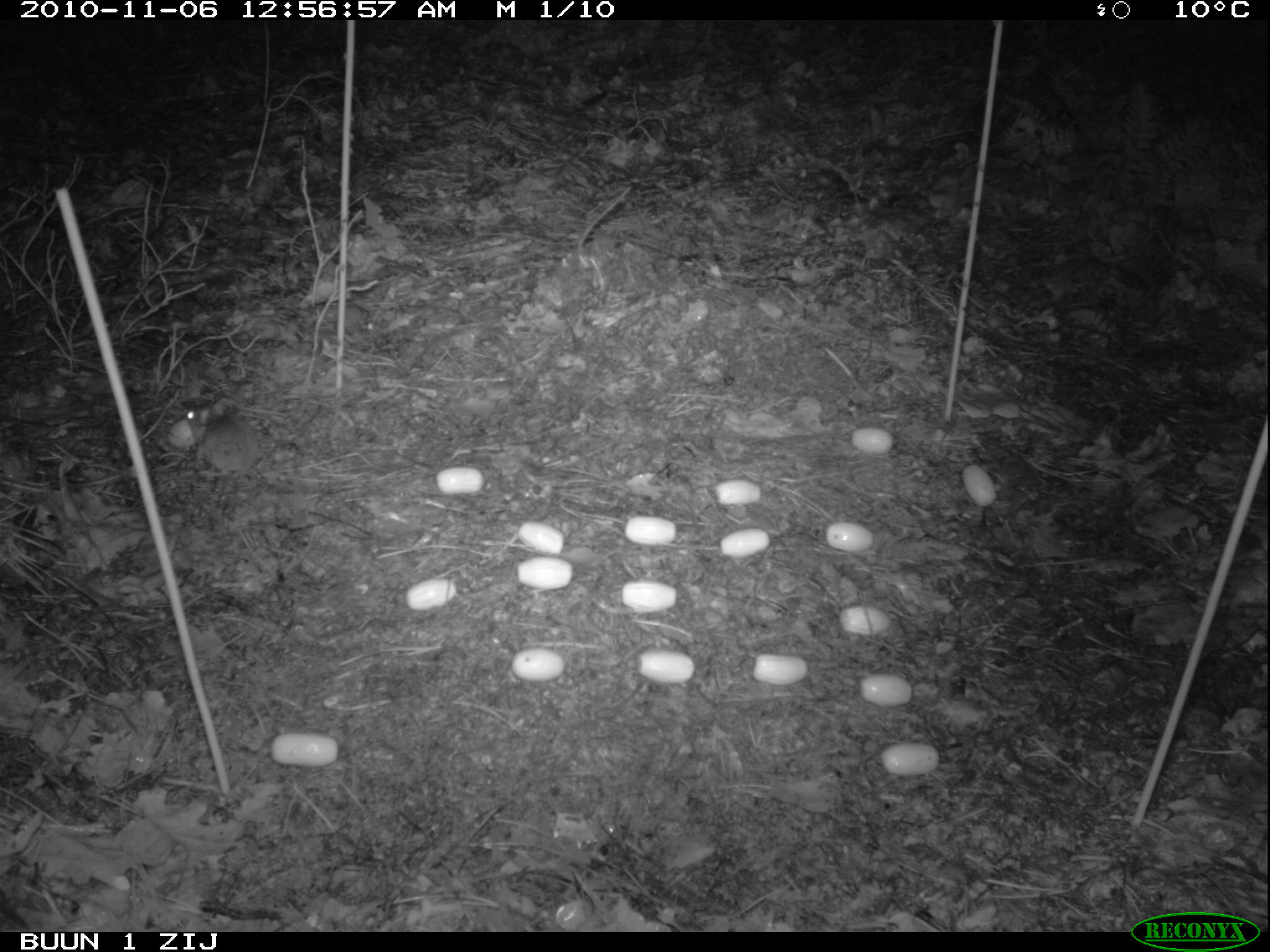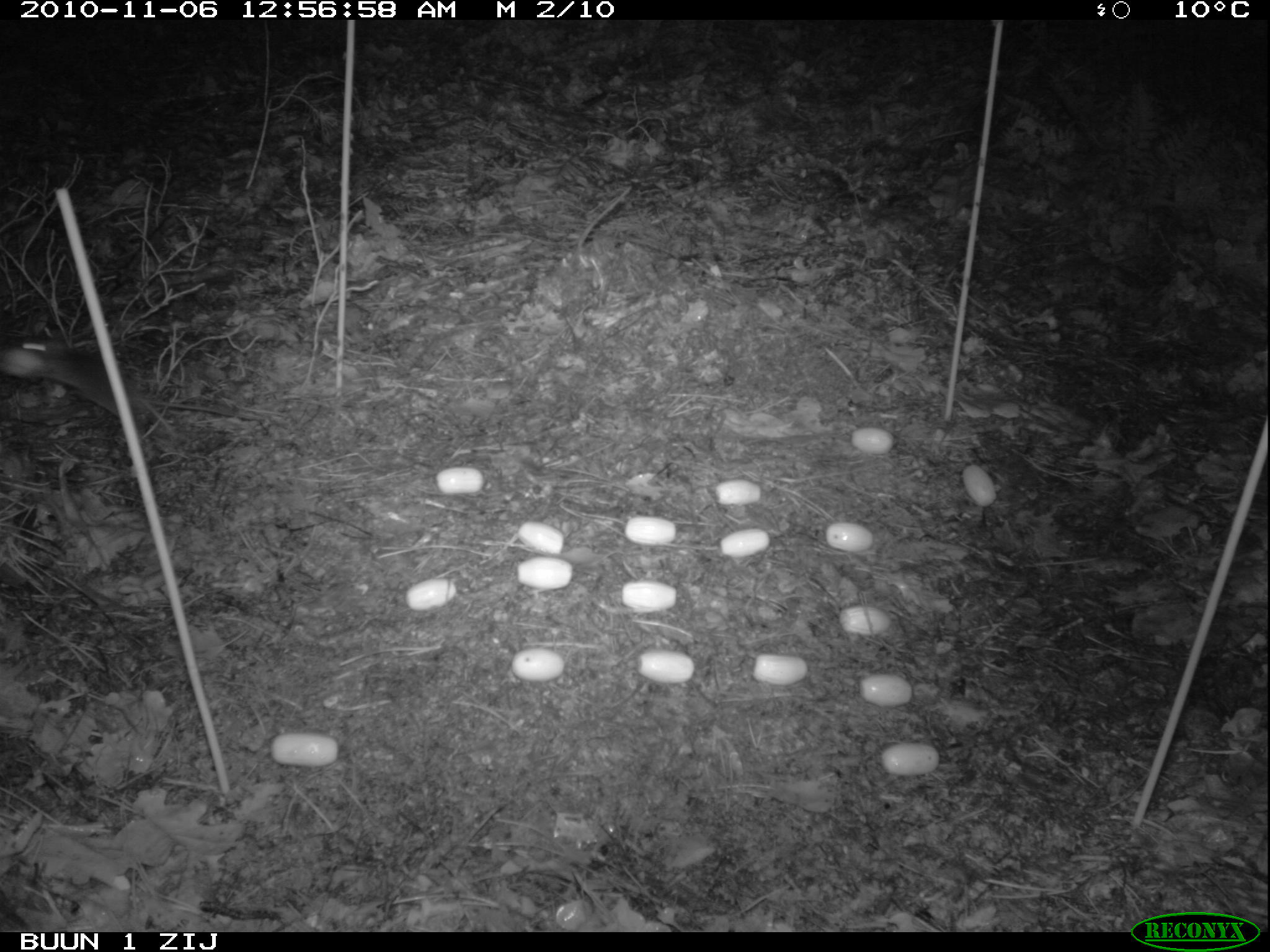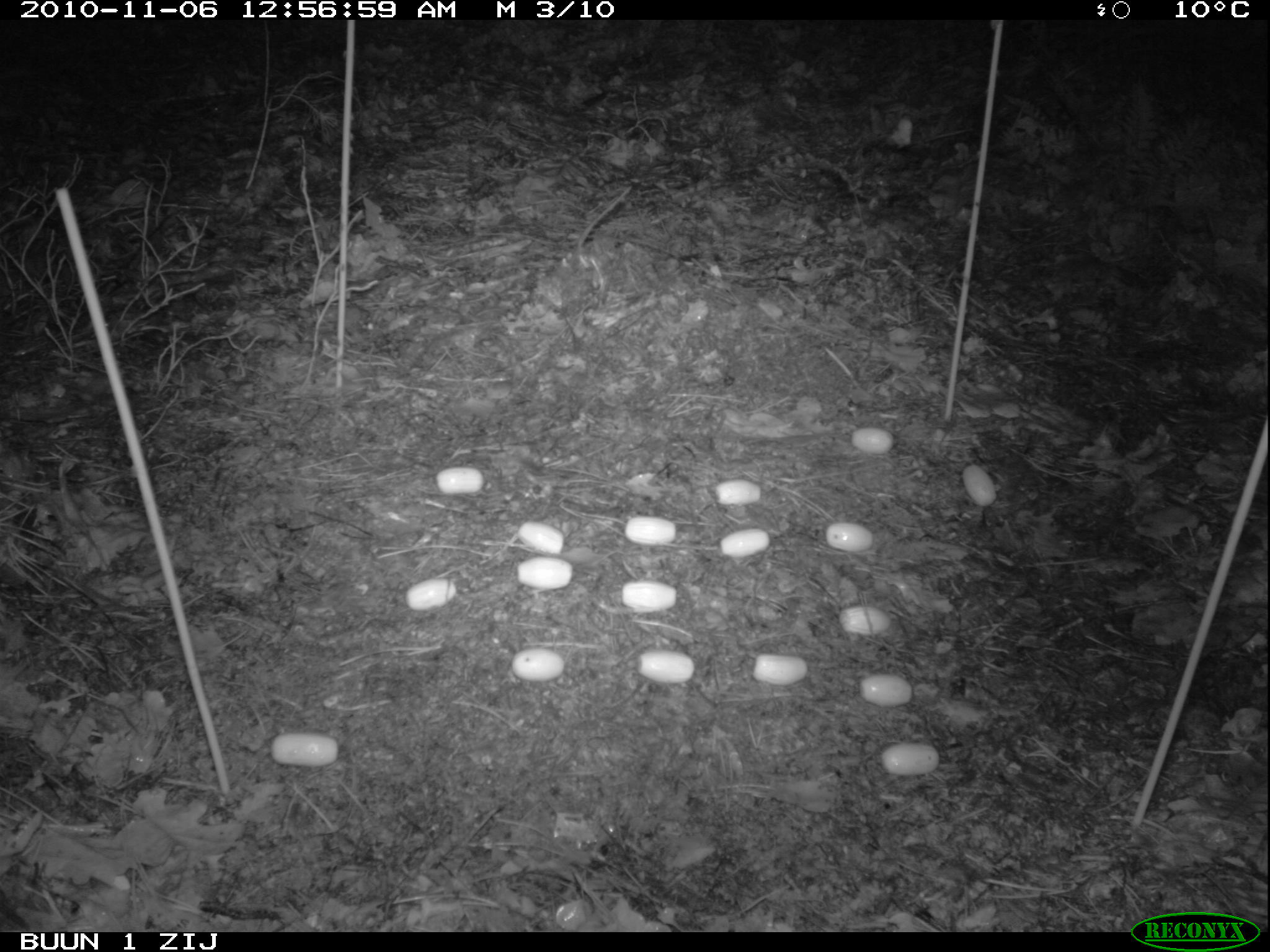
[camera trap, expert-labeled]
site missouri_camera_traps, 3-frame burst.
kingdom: Animalia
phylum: Chordata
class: Mammalia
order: Rodentia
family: Muridae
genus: Apodemus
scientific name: Apodemus sylvaticus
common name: wood mouse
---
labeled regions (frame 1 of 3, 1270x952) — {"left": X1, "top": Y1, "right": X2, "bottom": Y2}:
wood mouse: {"left": 160, "top": 376, "right": 297, "bottom": 504}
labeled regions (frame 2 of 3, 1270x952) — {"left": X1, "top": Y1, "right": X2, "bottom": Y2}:
wood mouse: {"left": 5, "top": 311, "right": 104, "bottom": 419}